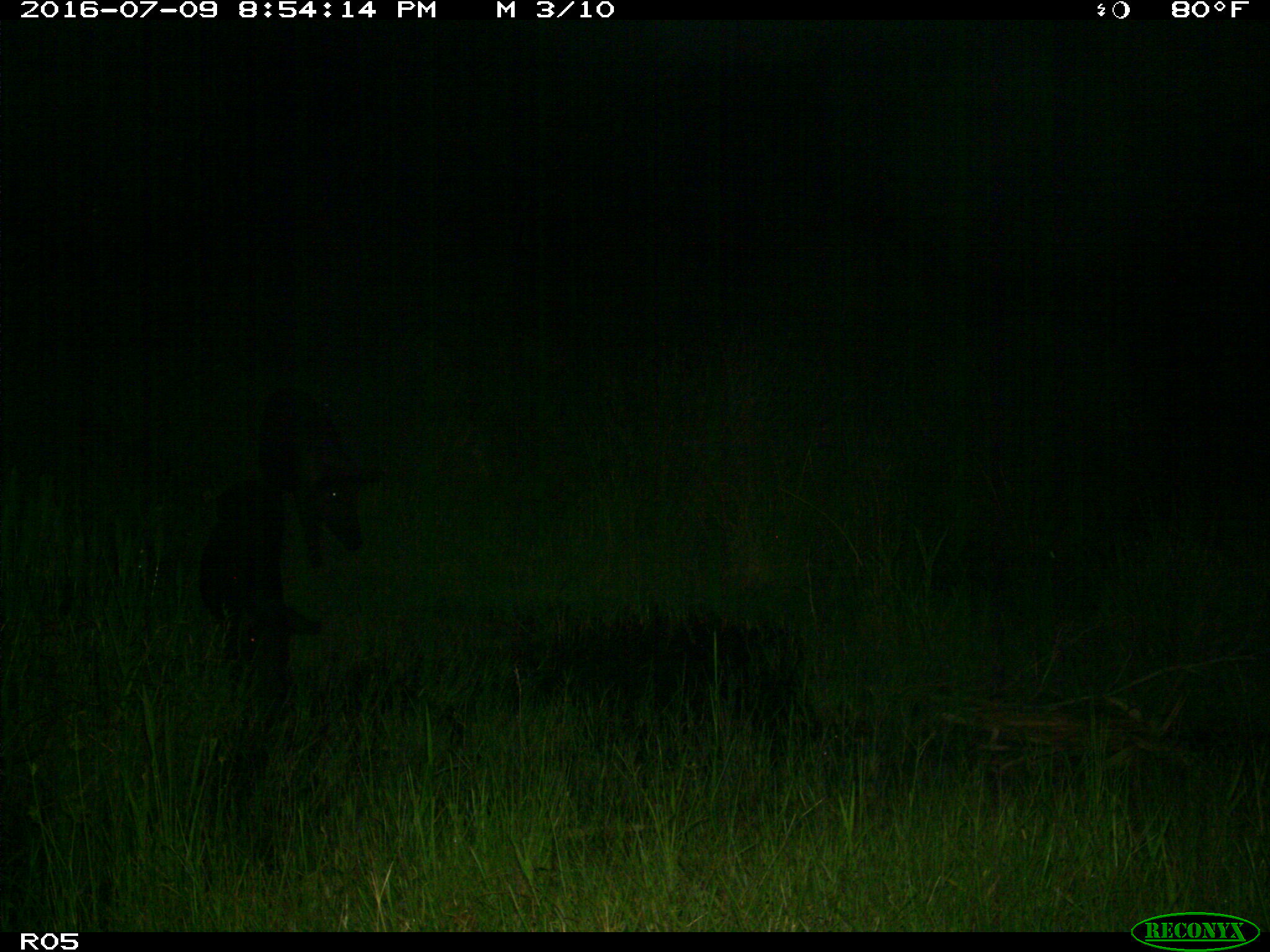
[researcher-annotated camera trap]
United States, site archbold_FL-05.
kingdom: Animalia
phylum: Chordata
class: Mammalia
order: Artiodactyla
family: Suidae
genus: Sus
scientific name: Sus scrofa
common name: wild boar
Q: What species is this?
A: Sus scrofa (wild boar).